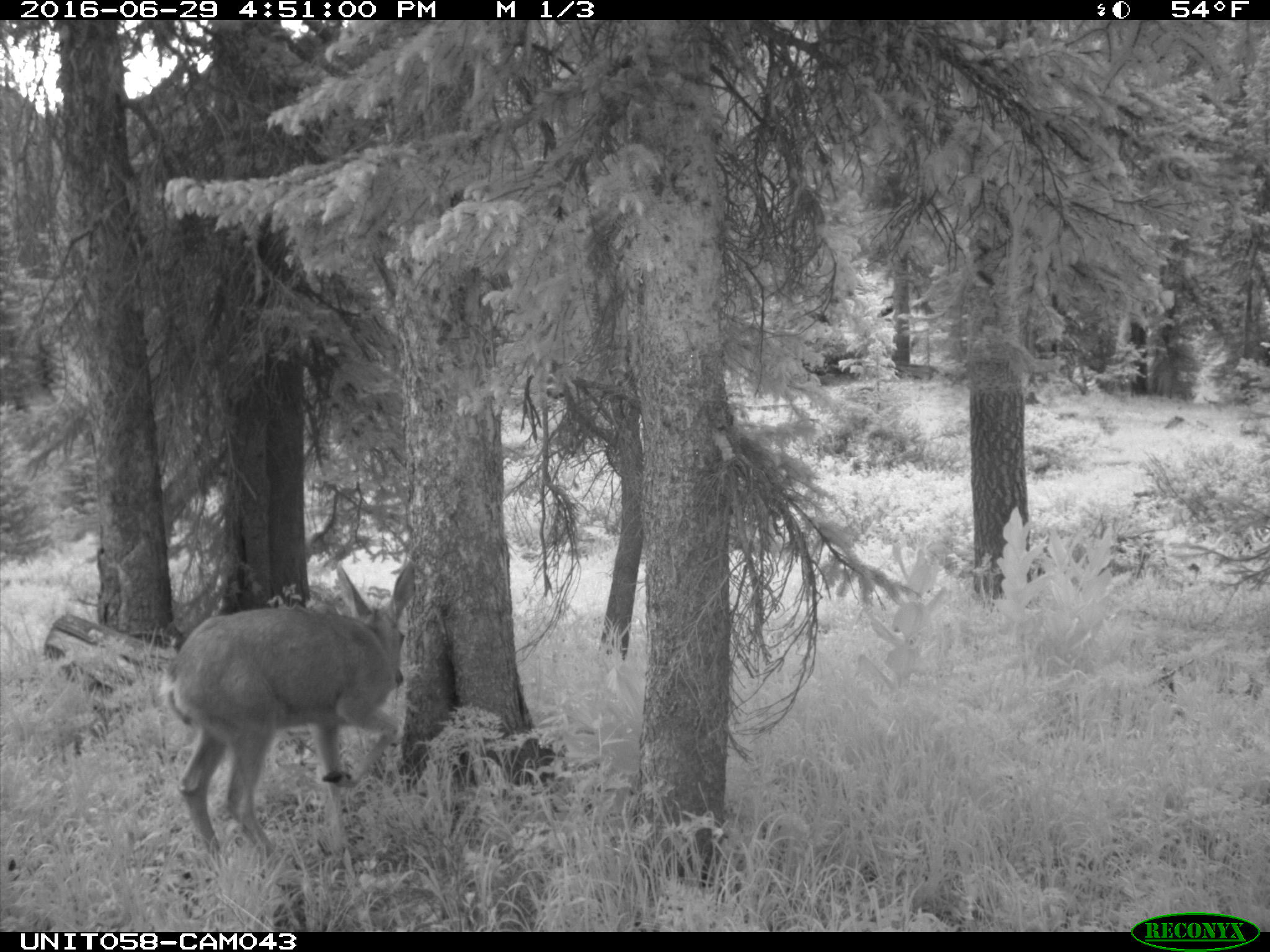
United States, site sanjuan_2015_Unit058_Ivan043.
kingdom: Animalia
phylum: Chordata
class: Mammalia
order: Artiodactyla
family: Cervidae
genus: Odocoileus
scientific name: Odocoileus hemionus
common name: mule deer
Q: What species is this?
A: Odocoileus hemionus (mule deer).